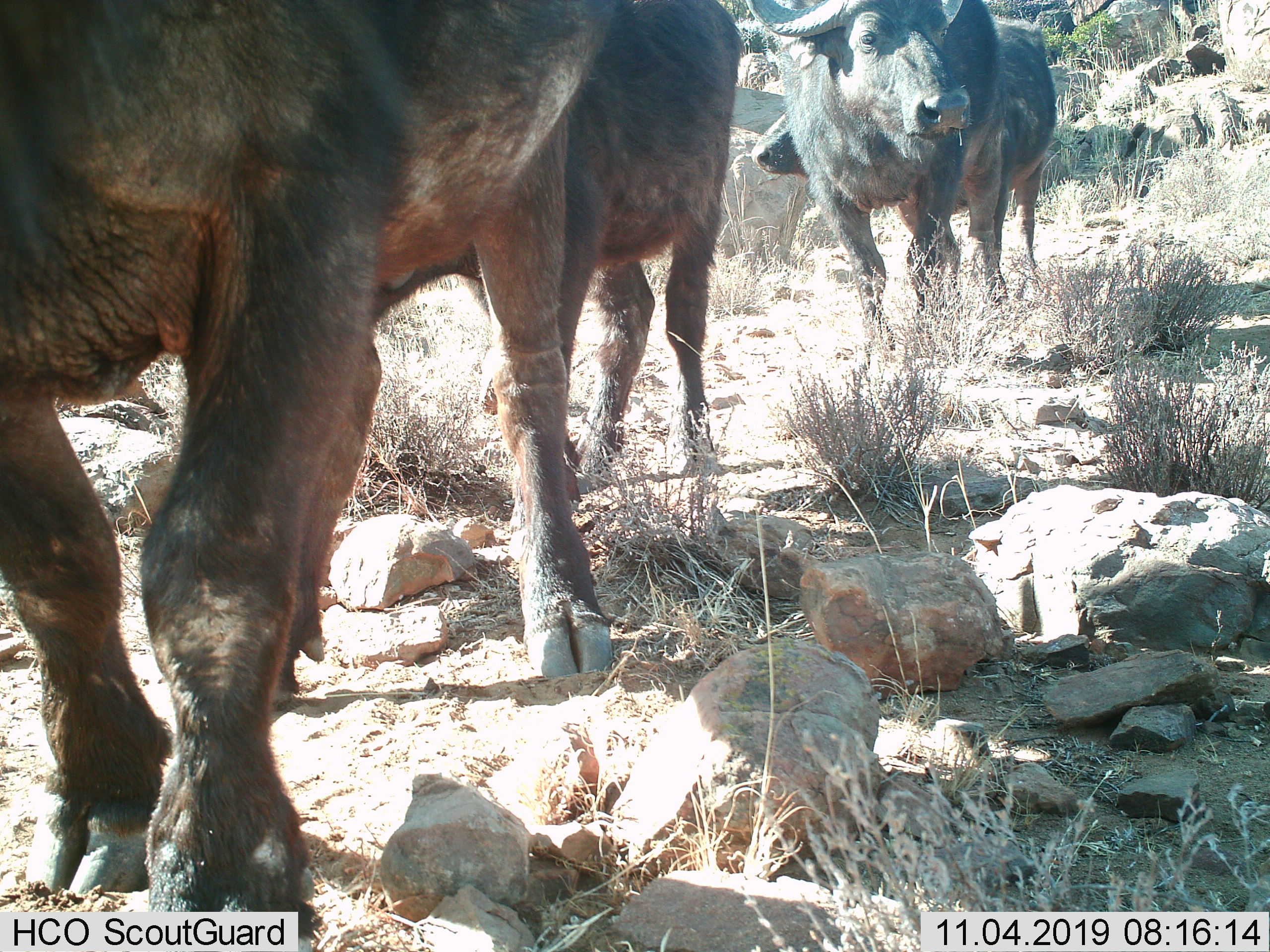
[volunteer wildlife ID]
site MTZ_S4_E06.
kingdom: Animalia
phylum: Chordata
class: Mammalia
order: Artiodactyla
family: Bovidae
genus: Syncerus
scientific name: Syncerus caffer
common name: african buffalo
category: buffalo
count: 4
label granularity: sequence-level